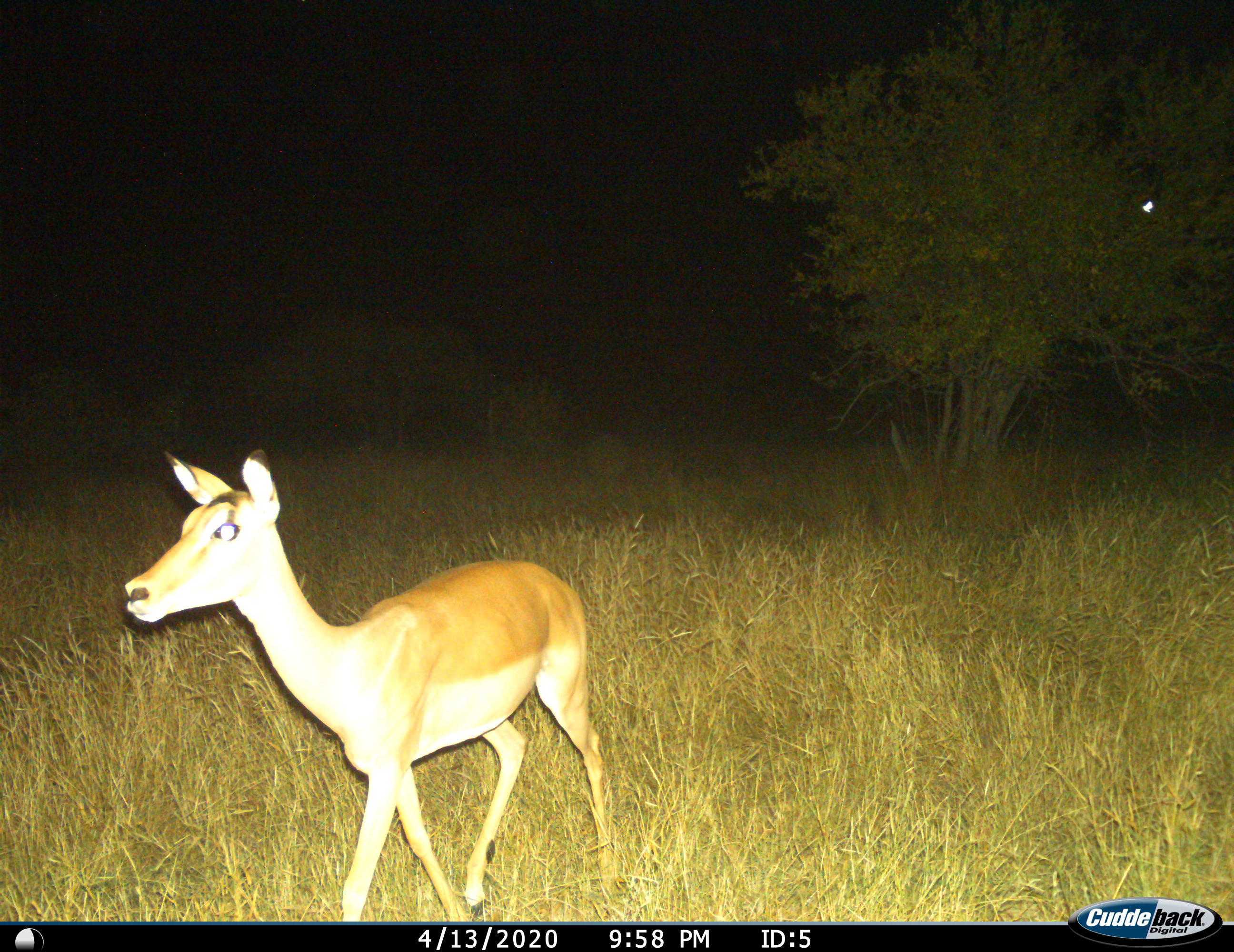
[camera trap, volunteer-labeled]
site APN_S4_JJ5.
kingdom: Animalia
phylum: Chordata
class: Mammalia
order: Artiodactyla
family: Bovidae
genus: Aepyceros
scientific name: Aepyceros melampus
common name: impala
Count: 1.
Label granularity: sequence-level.